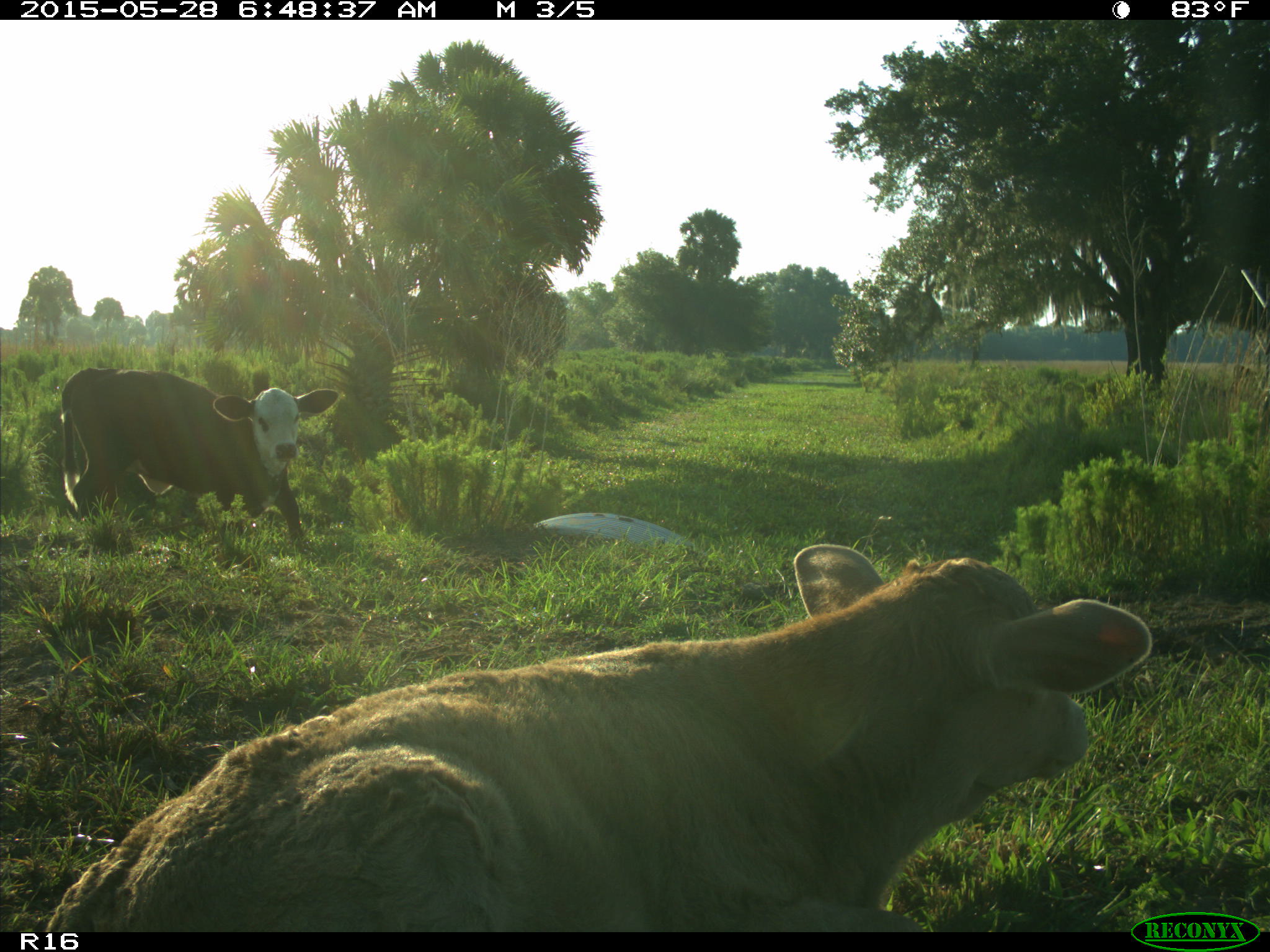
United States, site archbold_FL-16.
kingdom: Animalia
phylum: Chordata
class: Mammalia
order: Artiodactyla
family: Bovidae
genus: Bos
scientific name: Bos taurus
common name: domestic cow